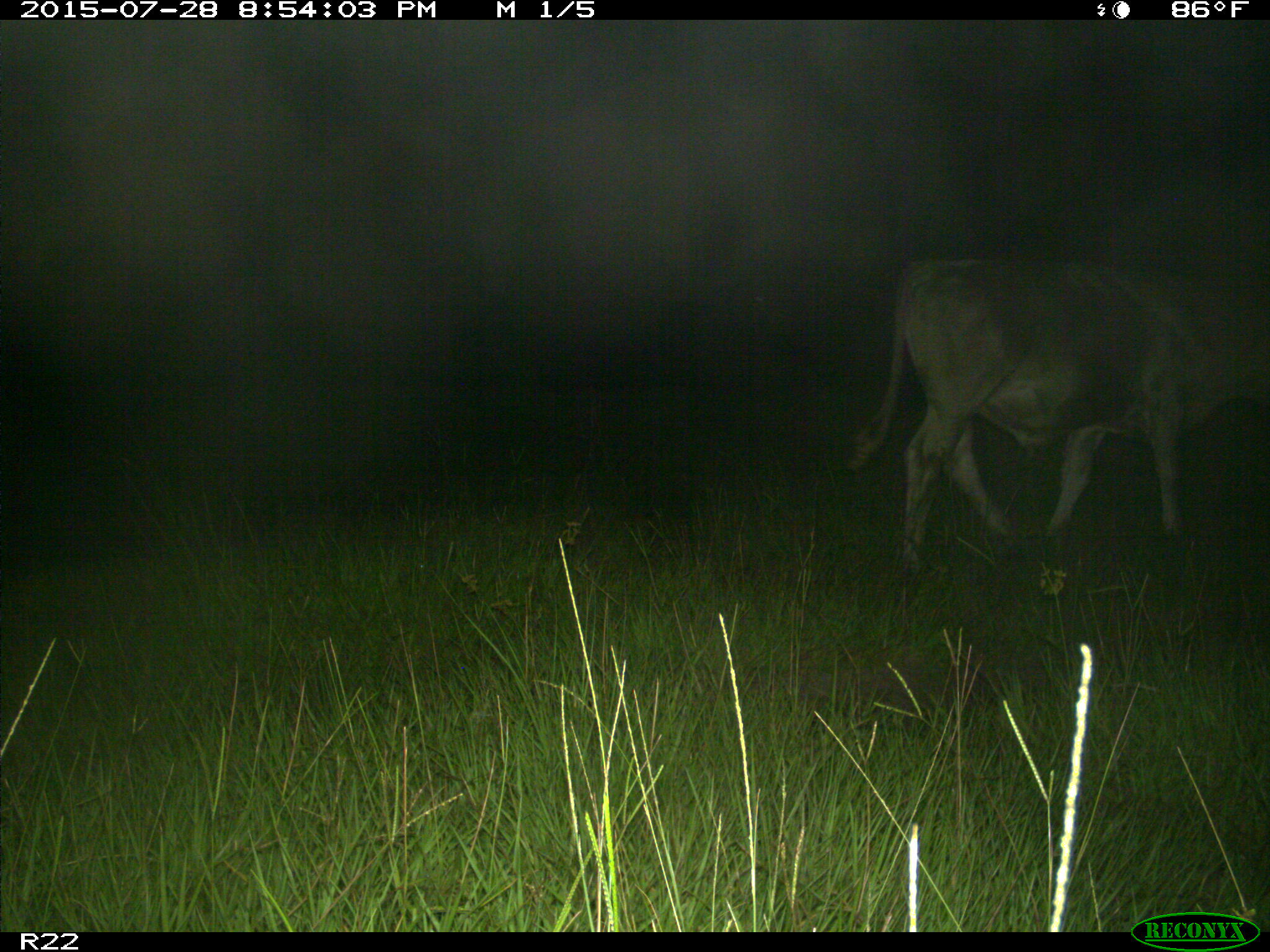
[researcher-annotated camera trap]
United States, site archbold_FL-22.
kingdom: Animalia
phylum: Chordata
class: Mammalia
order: Artiodactyla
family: Bovidae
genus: Bos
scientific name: Bos taurus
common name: domestic cow